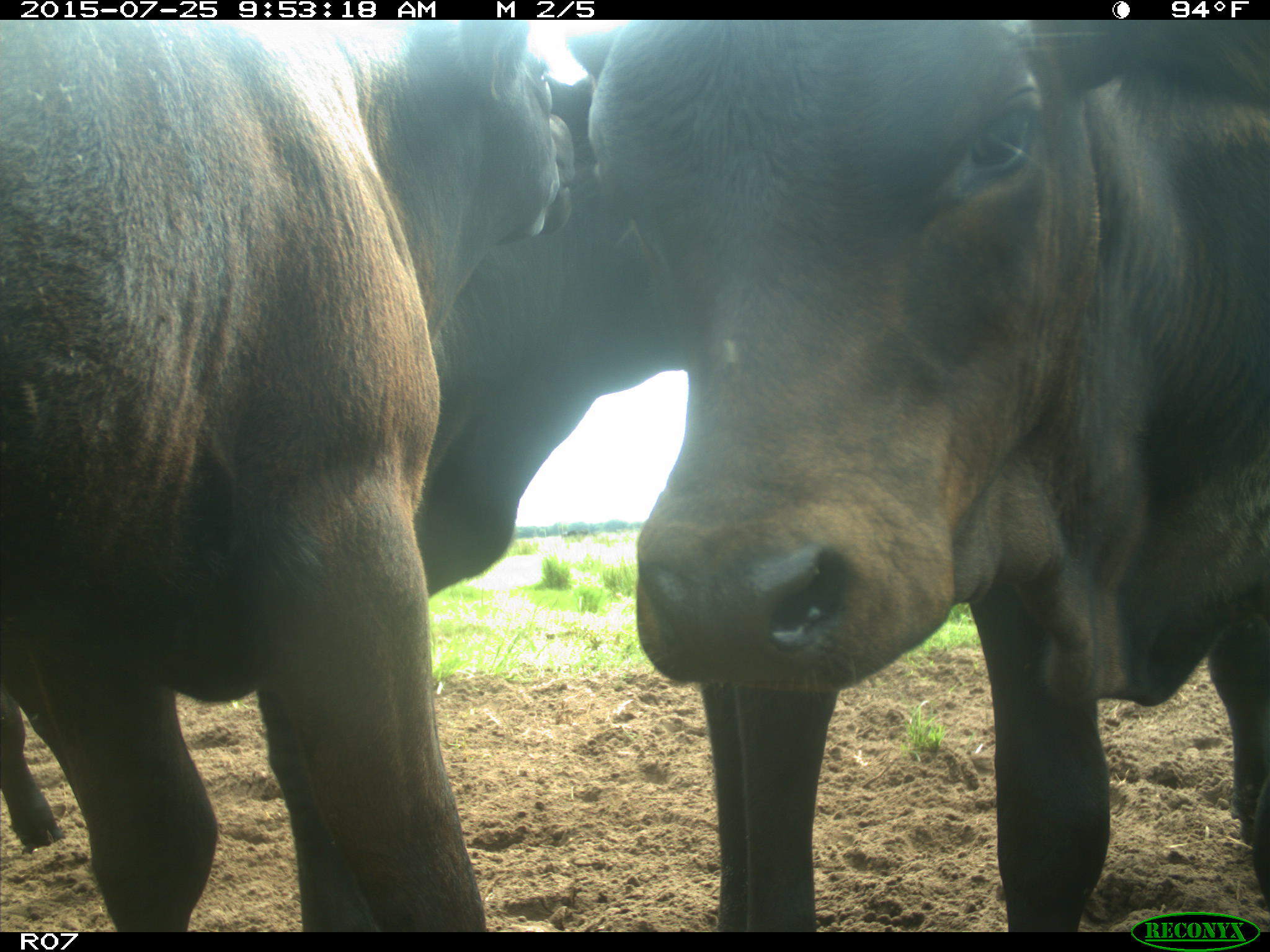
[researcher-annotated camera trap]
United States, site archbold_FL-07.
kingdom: Animalia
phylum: Chordata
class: Mammalia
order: Artiodactyla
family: Bovidae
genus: Bos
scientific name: Bos taurus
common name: domestic cow